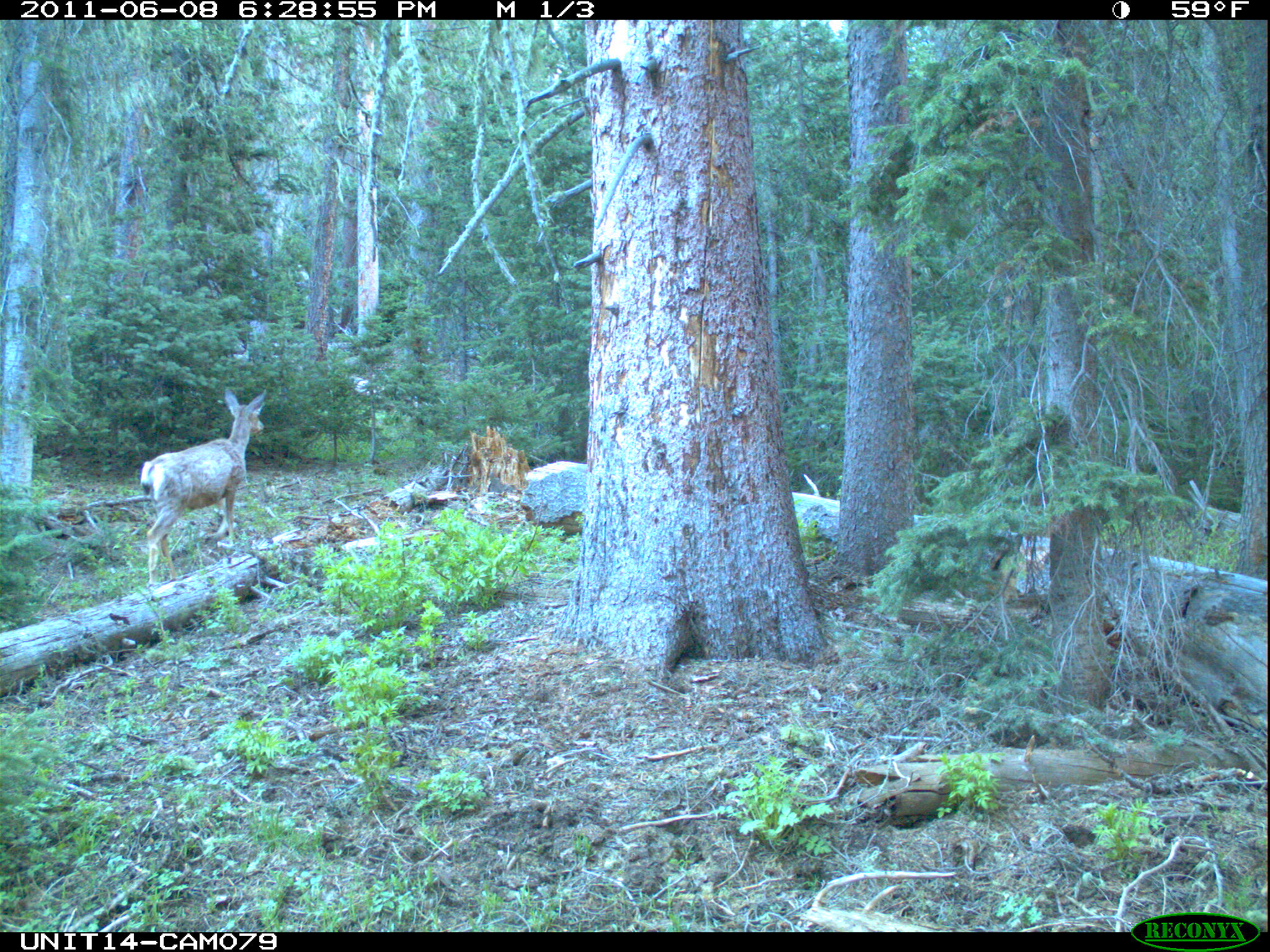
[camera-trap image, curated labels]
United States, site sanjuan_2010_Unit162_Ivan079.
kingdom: Animalia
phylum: Chordata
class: Mammalia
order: Artiodactyla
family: Cervidae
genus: Odocoileus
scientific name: Odocoileus hemionus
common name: mule deer